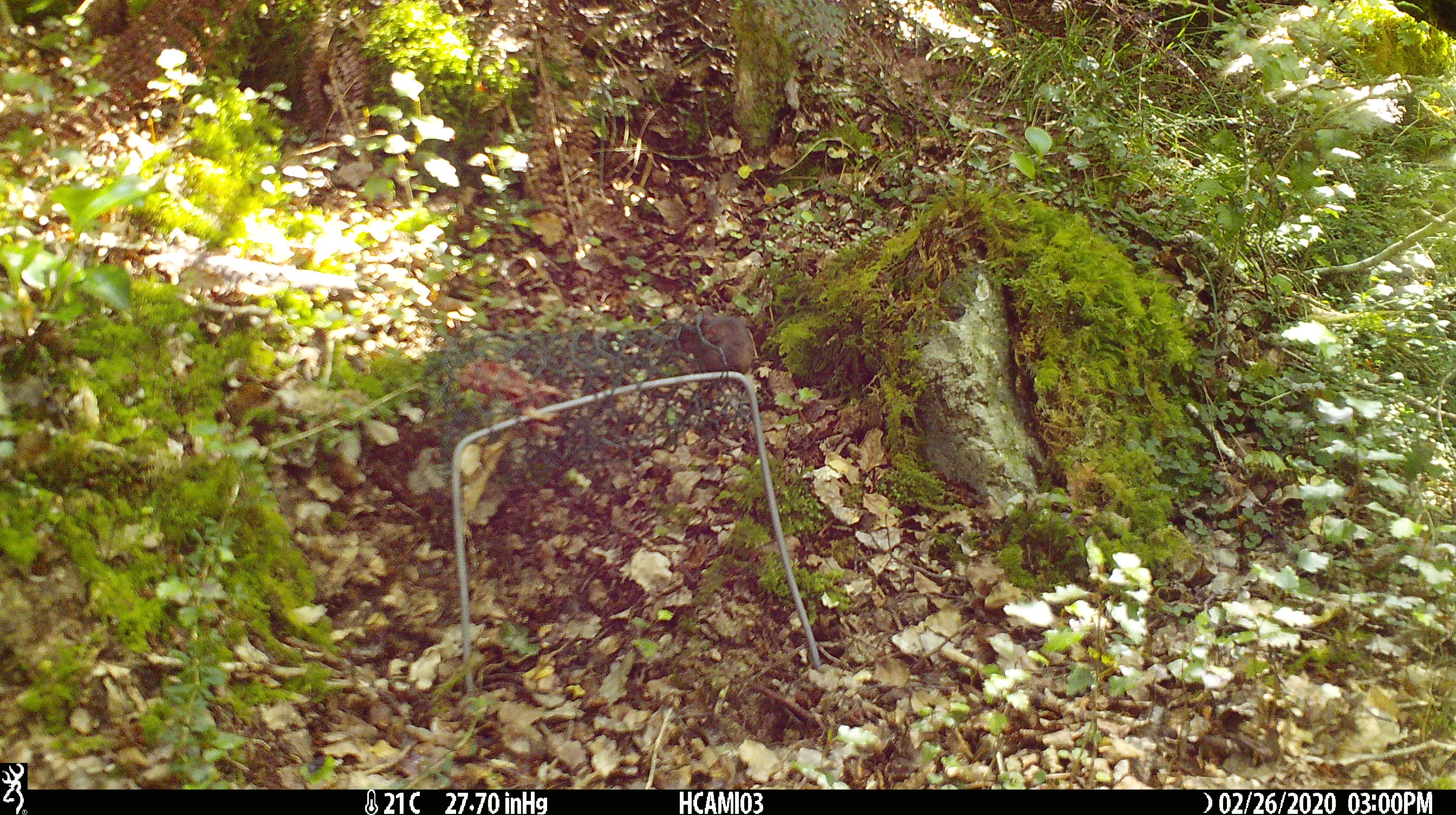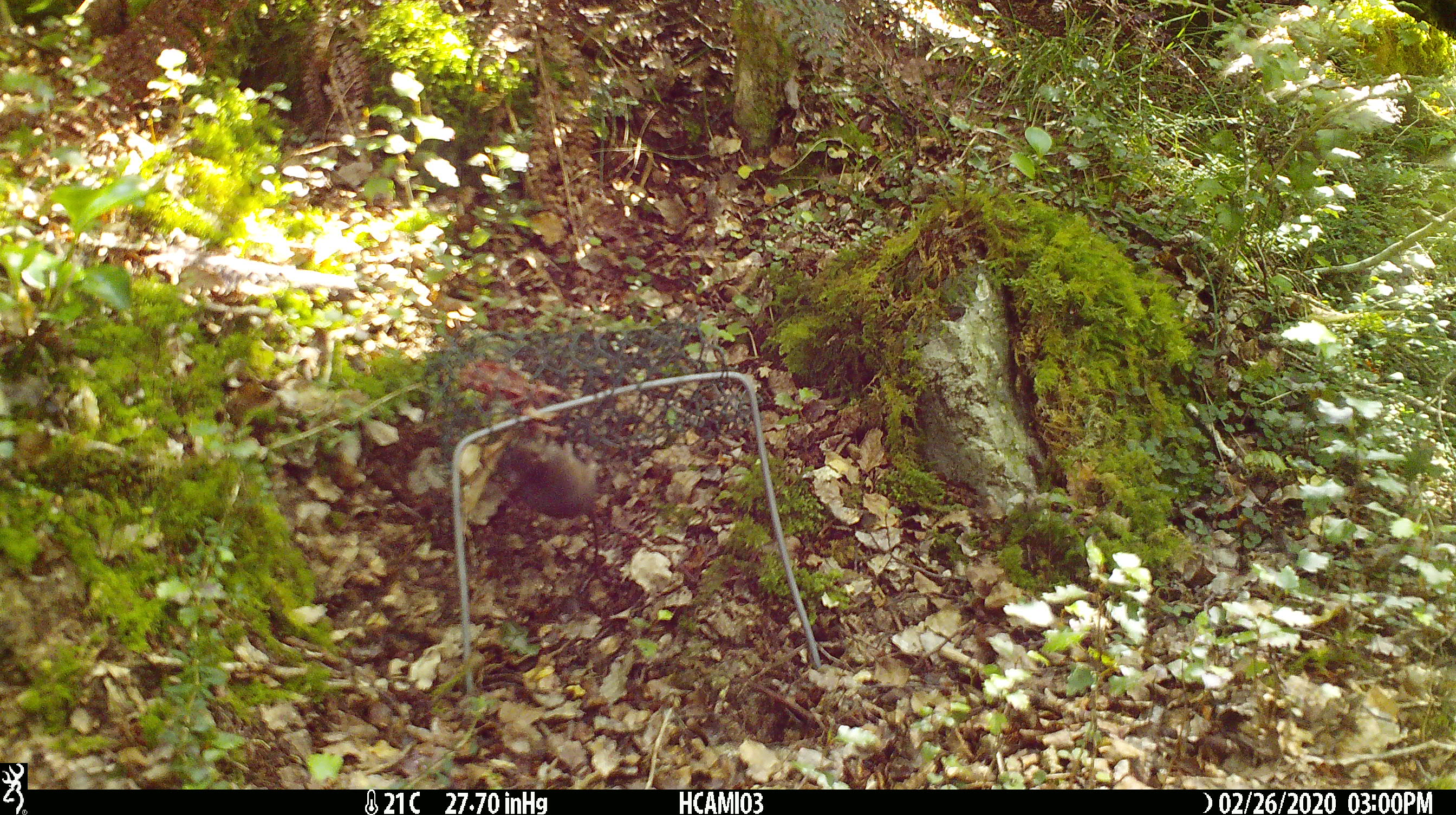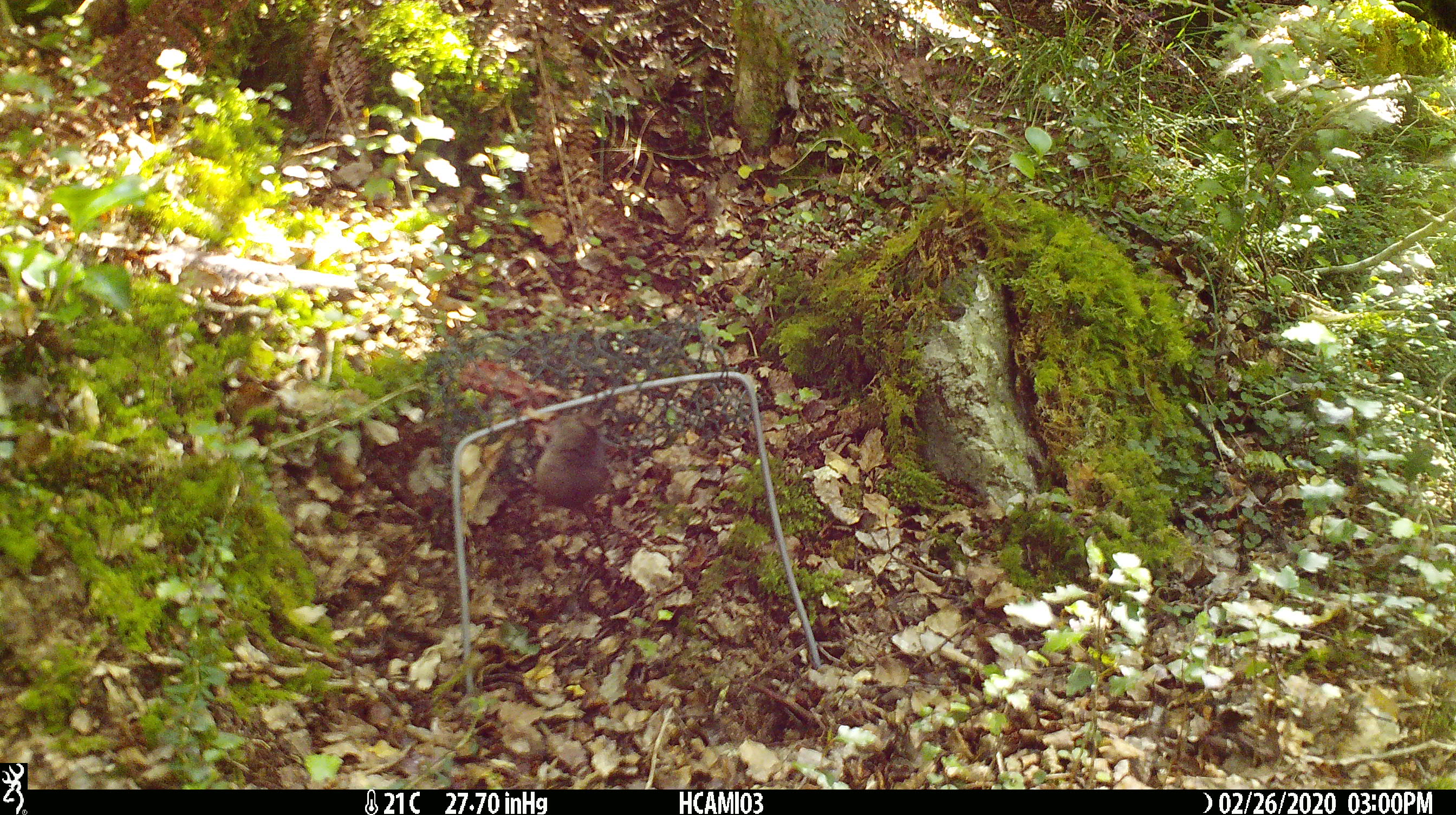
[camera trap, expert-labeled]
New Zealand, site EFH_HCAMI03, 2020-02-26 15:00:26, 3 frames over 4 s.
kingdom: Animalia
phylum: Chordata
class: Mammalia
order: Rodentia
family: Muridae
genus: Mus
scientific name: Mus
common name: mouse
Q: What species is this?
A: Mouse (Mus).